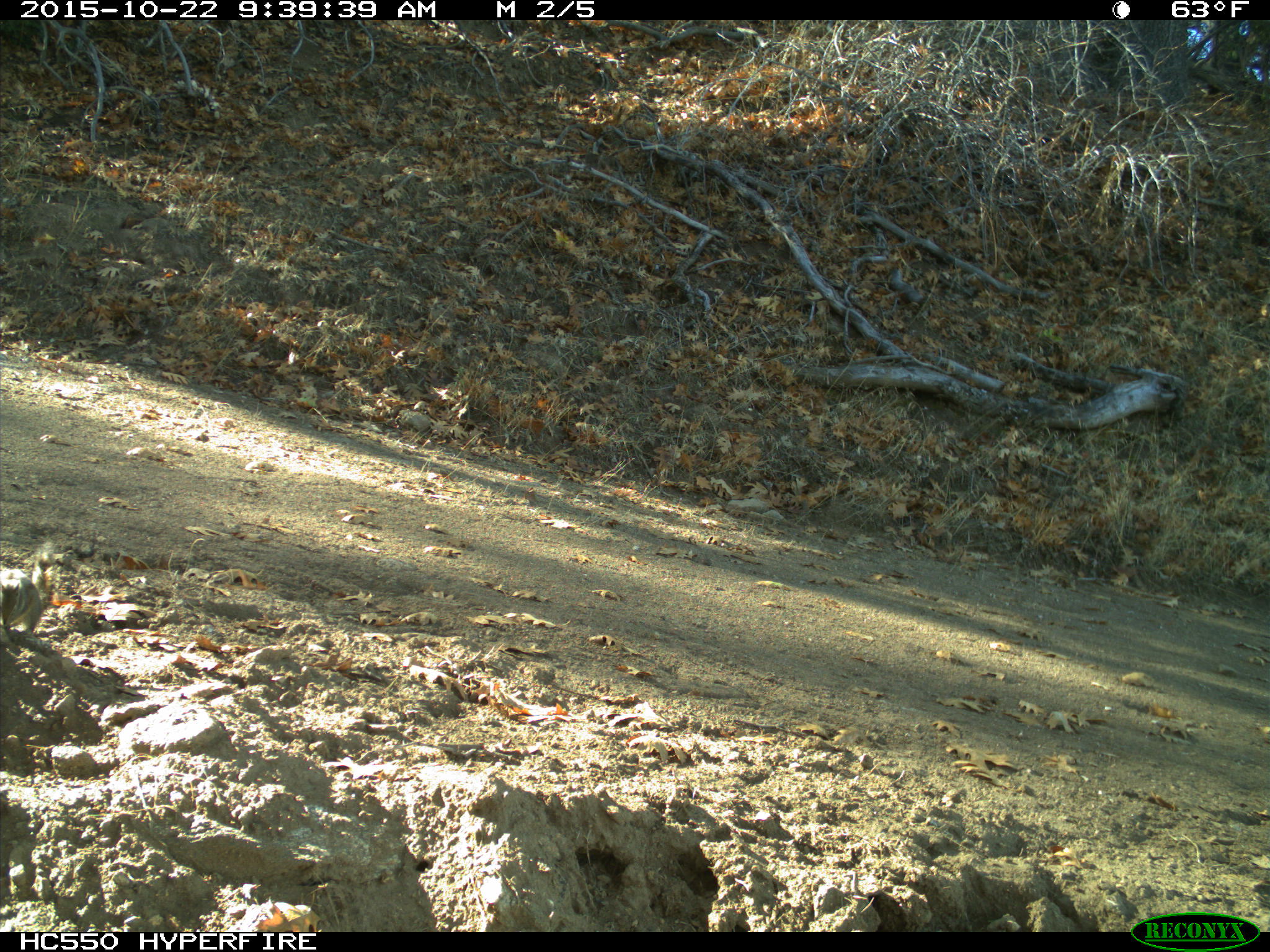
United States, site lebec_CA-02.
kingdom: Animalia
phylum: Chordata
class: Mammalia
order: Rodentia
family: Sciuridae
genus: Tamias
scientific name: Tamias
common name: chipmunk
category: unidentified chipmunk